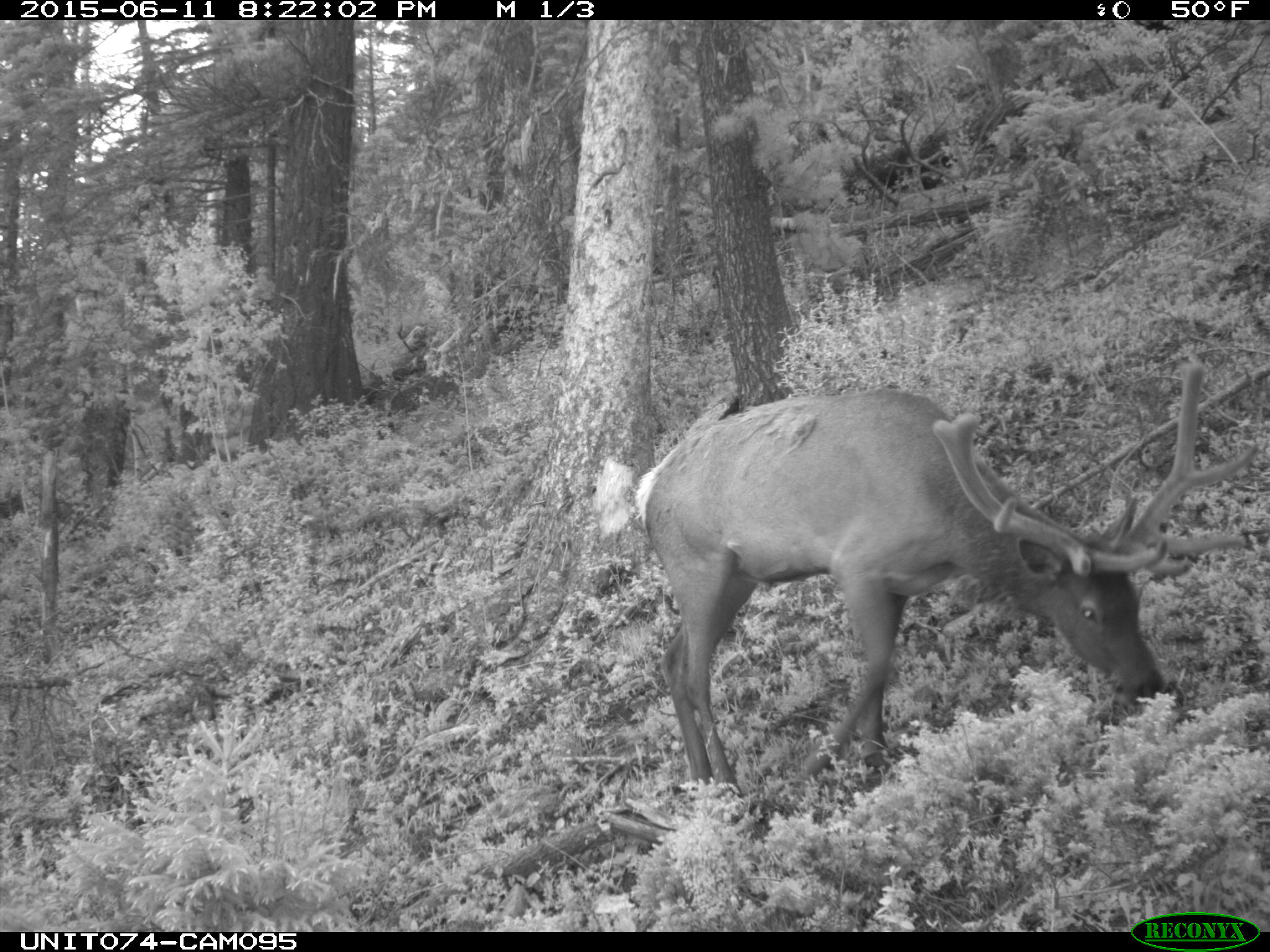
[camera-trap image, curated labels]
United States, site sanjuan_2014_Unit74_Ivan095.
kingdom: Animalia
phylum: Chordata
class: Mammalia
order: Artiodactyla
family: Cervidae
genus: Cervus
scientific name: Cervus elaphus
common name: red deer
Cervus elaphus (red deer).